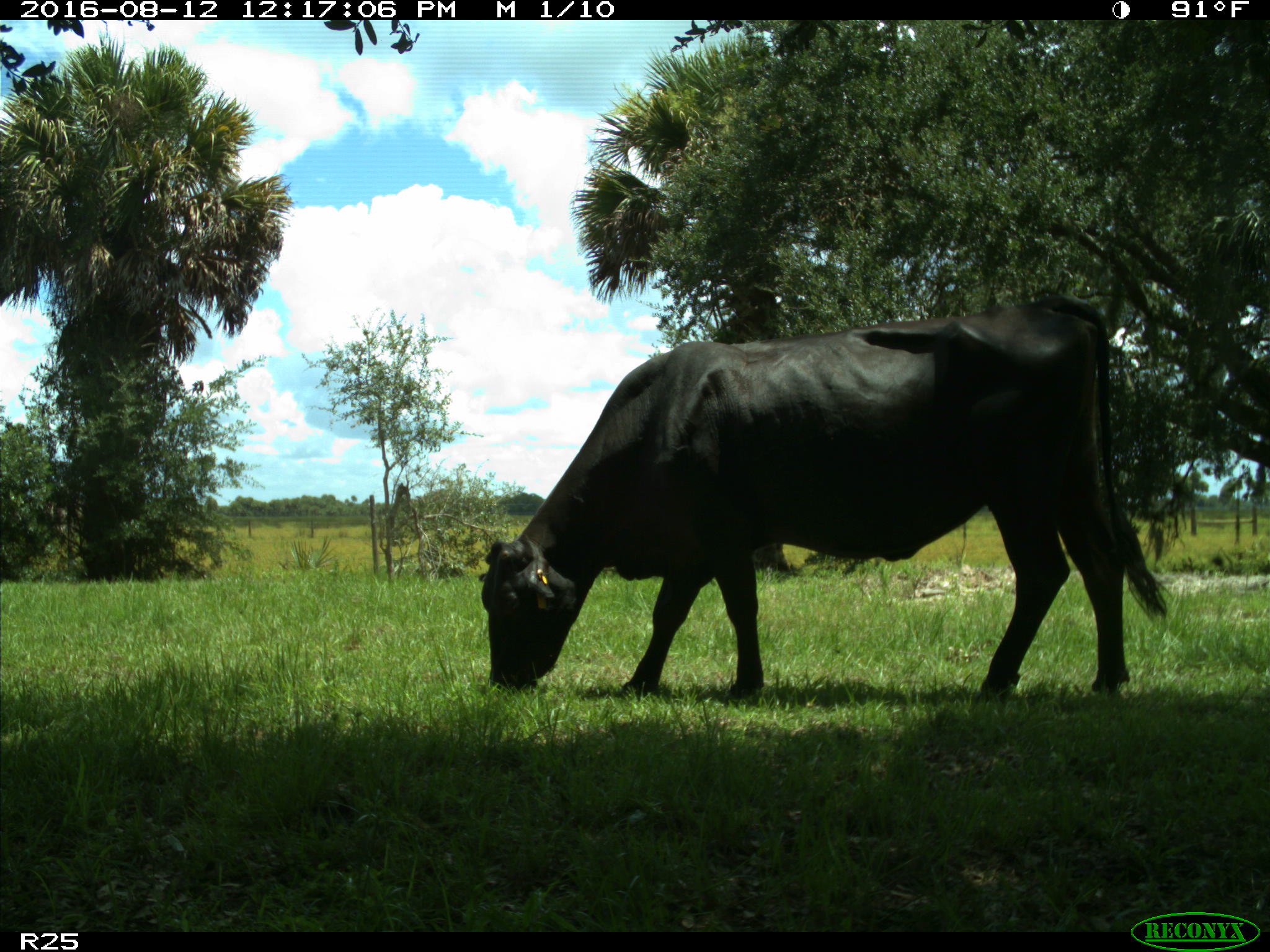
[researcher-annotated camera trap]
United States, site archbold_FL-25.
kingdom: Animalia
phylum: Chordata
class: Mammalia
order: Artiodactyla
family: Bovidae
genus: Bos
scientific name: Bos taurus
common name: domestic cow